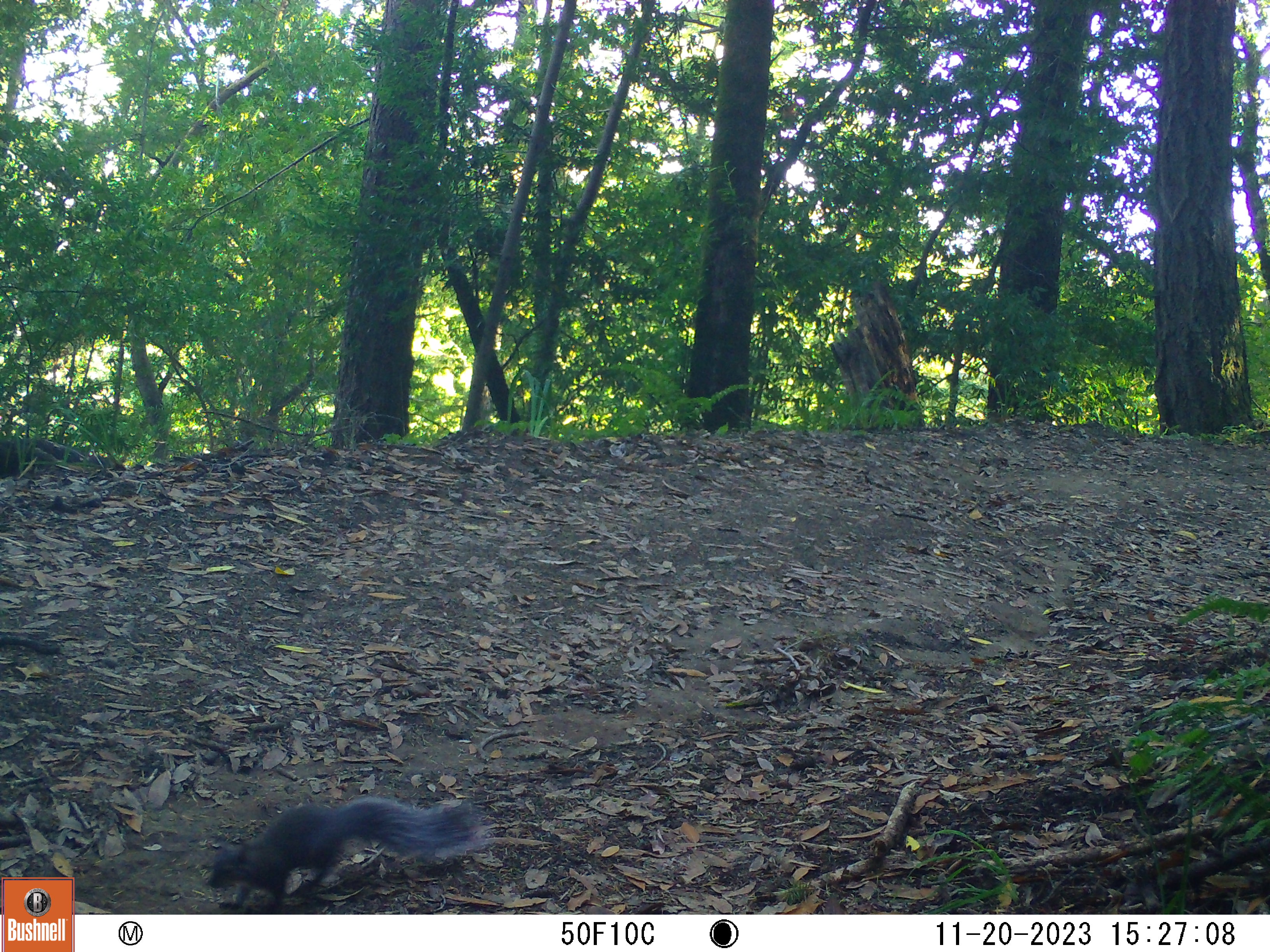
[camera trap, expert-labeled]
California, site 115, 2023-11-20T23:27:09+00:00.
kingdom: Animalia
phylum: Chordata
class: Mammalia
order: Rodentia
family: Sciuridae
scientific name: Sciuridae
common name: squirrel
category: unknown squirrel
Unknown squirrel (squirrel) (Sciuridae).